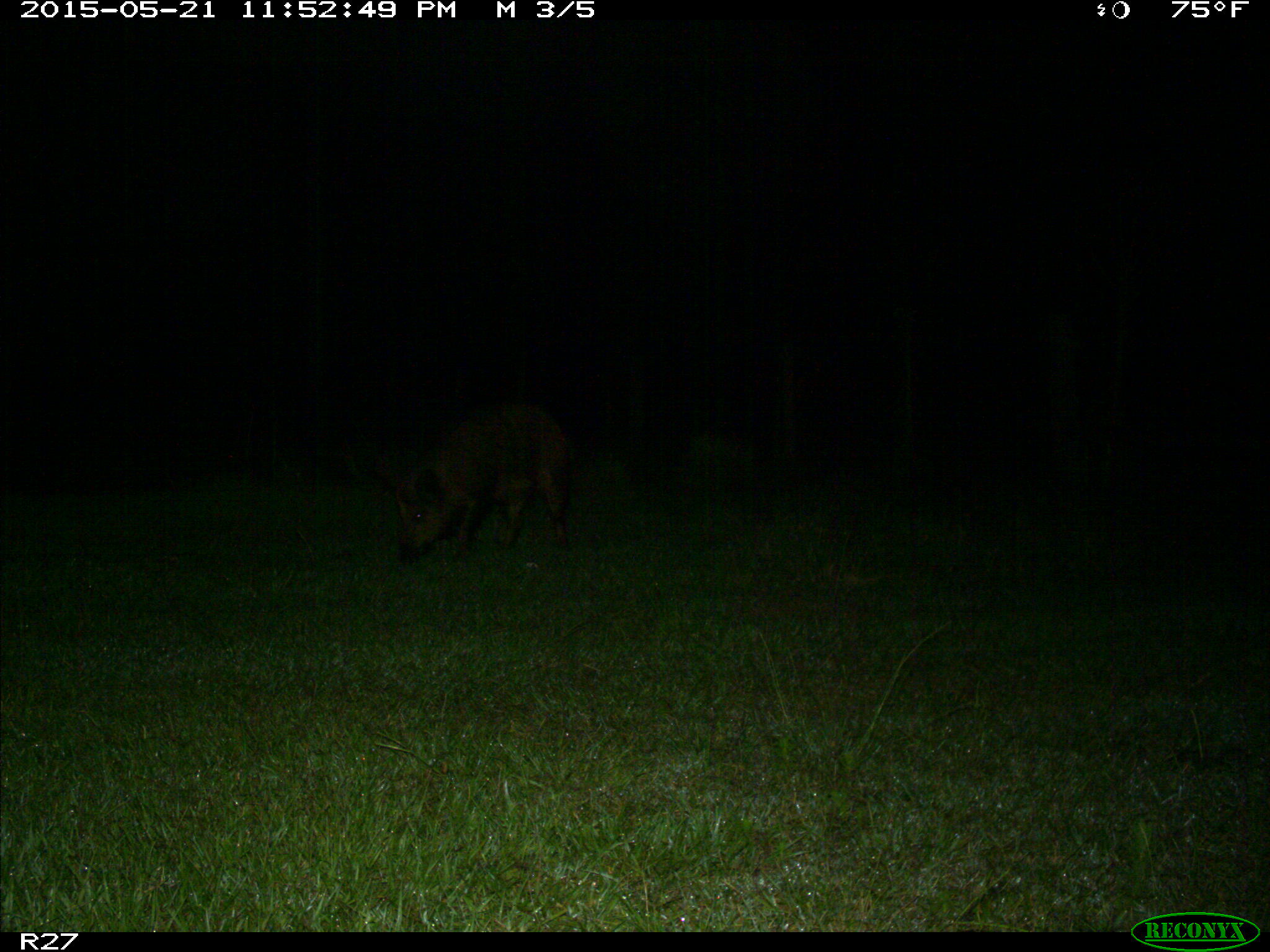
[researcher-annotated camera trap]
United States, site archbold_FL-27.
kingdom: Animalia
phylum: Chordata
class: Mammalia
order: Artiodactyla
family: Suidae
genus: Sus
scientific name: Sus scrofa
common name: wild boar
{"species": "Sus scrofa (wild boar)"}